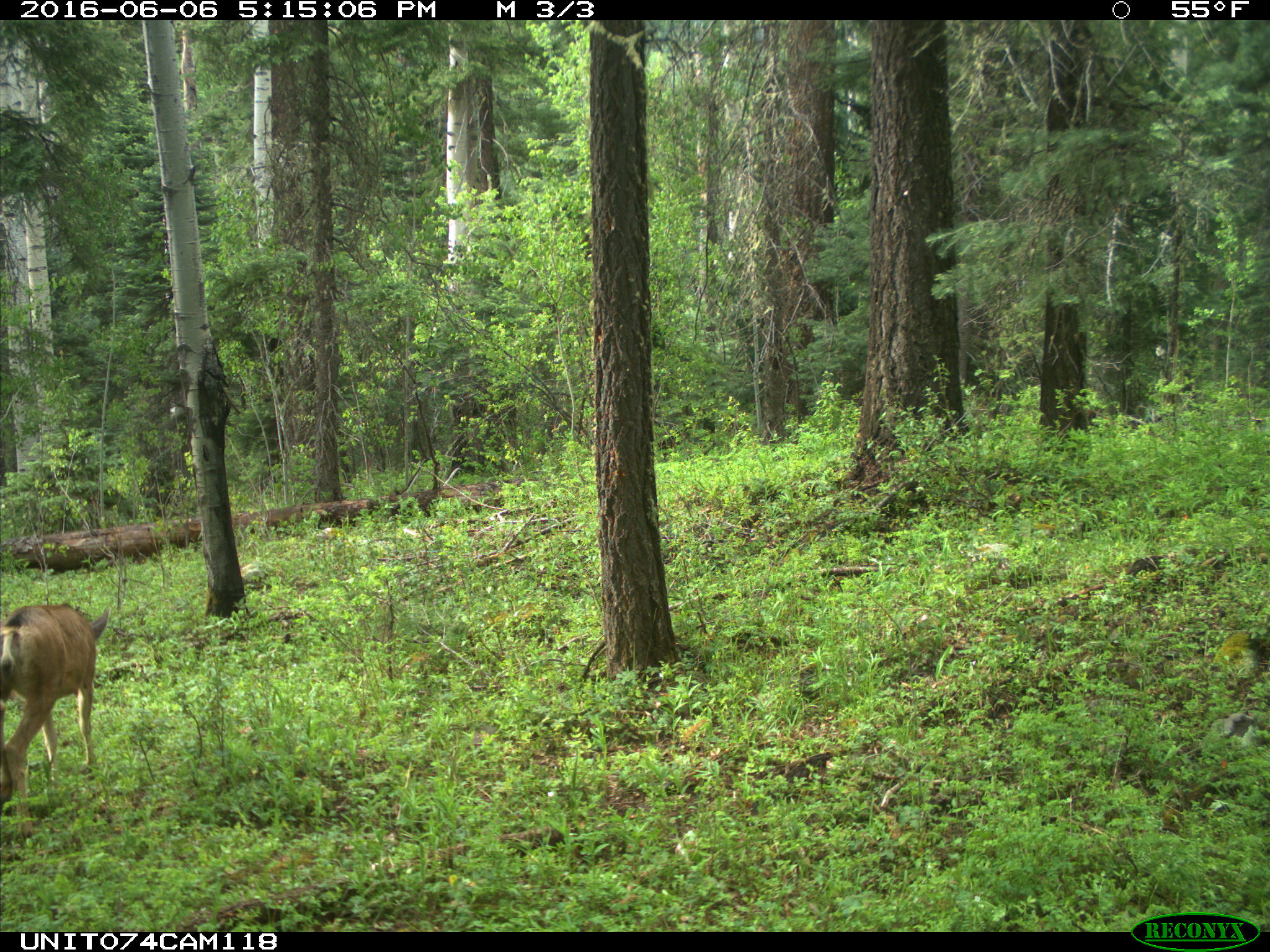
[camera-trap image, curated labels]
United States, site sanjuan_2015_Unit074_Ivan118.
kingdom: Animalia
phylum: Chordata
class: Mammalia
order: Artiodactyla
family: Cervidae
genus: Odocoileus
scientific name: Odocoileus hemionus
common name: mule deer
Odocoileus hemionus (mule deer).